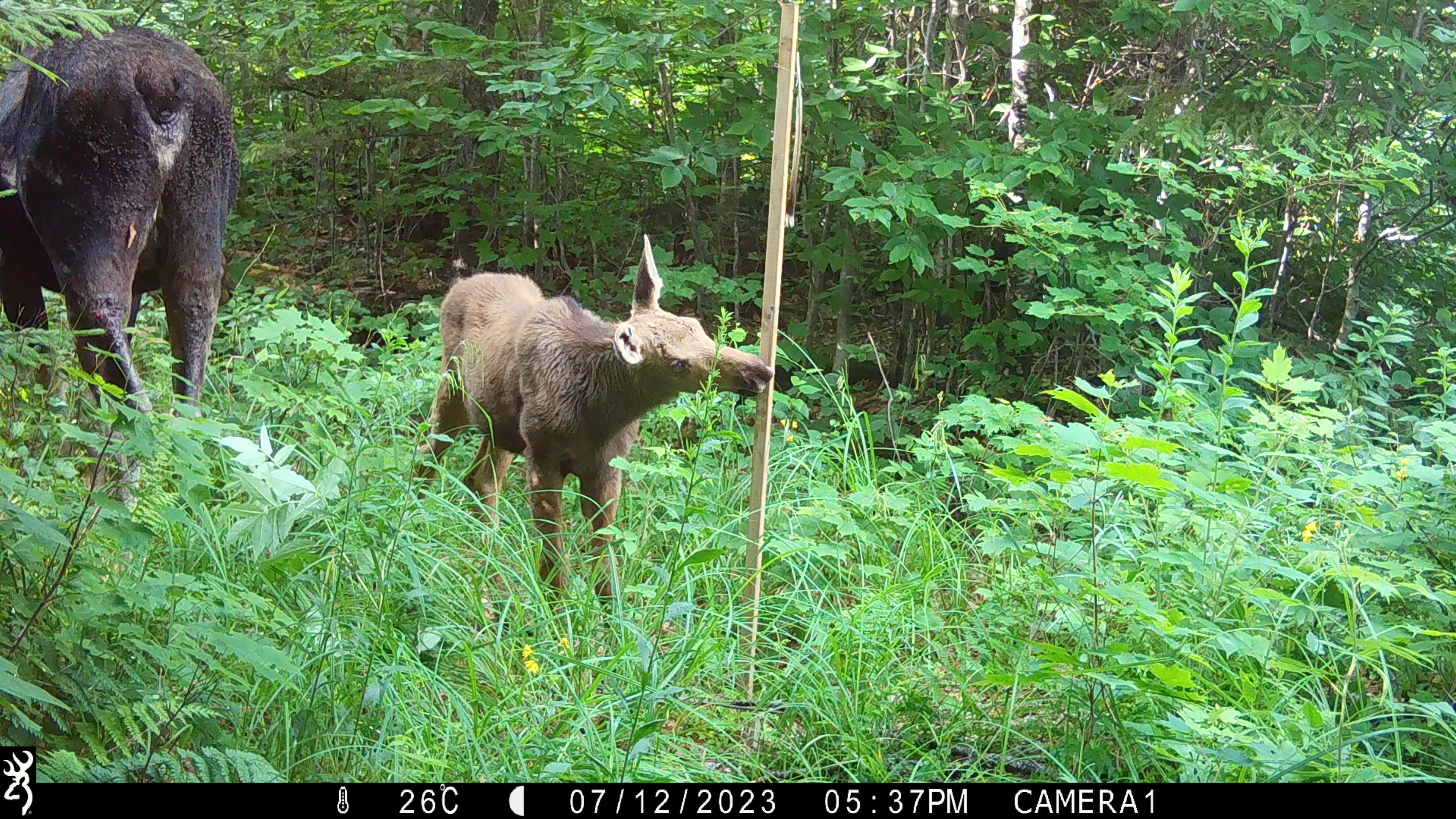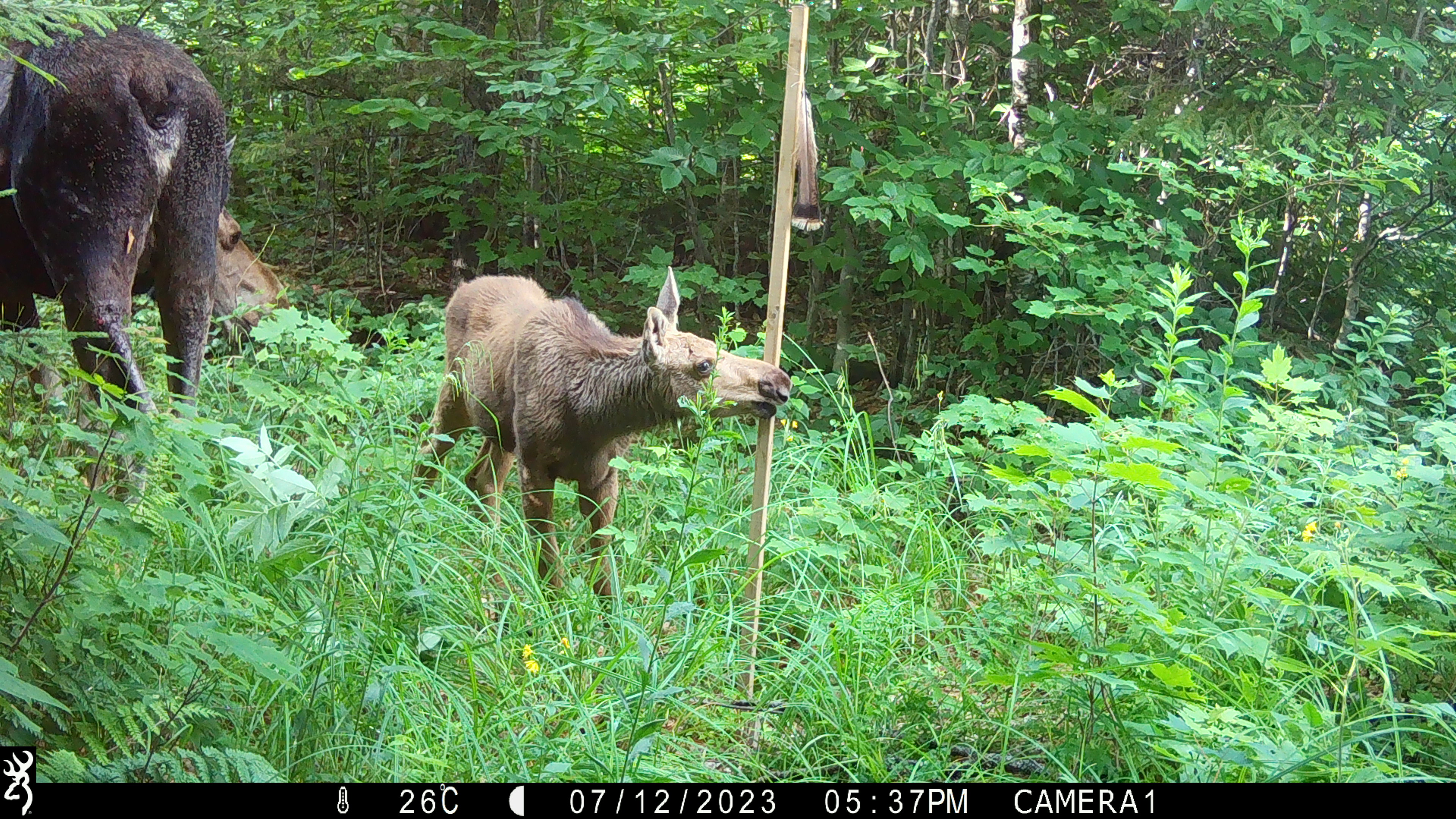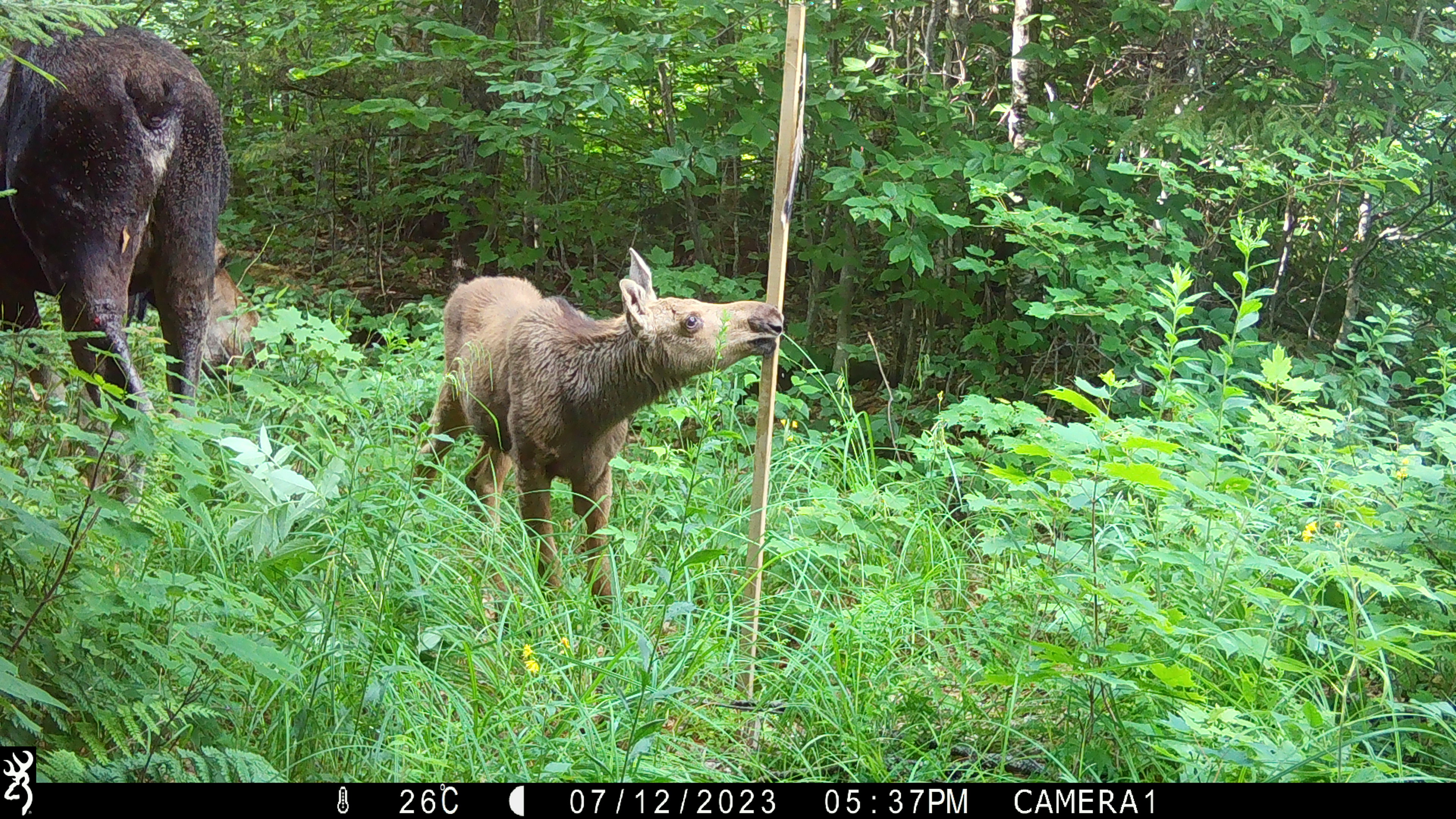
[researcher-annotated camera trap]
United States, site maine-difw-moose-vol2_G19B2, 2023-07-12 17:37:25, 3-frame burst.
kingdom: Animalia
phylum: Chordata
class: Mammalia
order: Artiodactyla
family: Cervidae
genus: Alces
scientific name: Alces alces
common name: moose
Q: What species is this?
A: Moose (Alces alces).